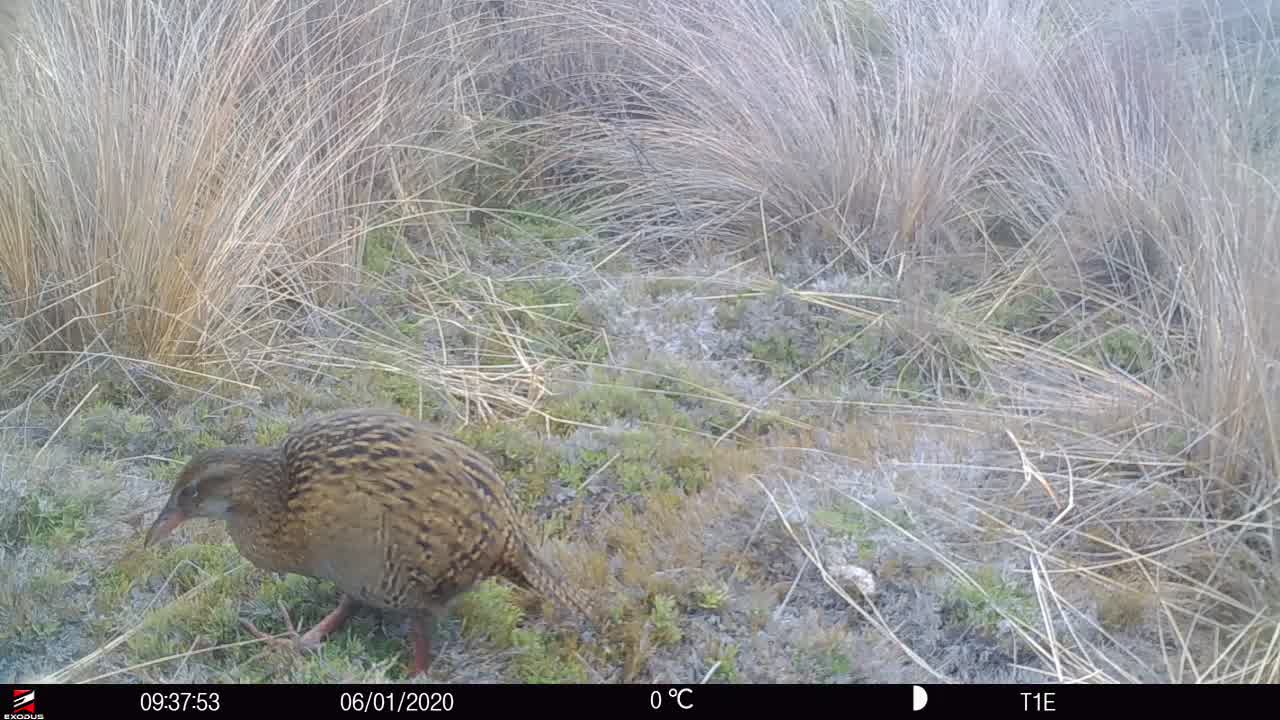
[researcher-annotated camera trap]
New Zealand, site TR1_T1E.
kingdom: Animalia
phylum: Chordata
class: Aves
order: Gruiformes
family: Rallidae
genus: Gallirallus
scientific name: Gallirallus australis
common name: weka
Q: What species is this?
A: Weka (Gallirallus australis).